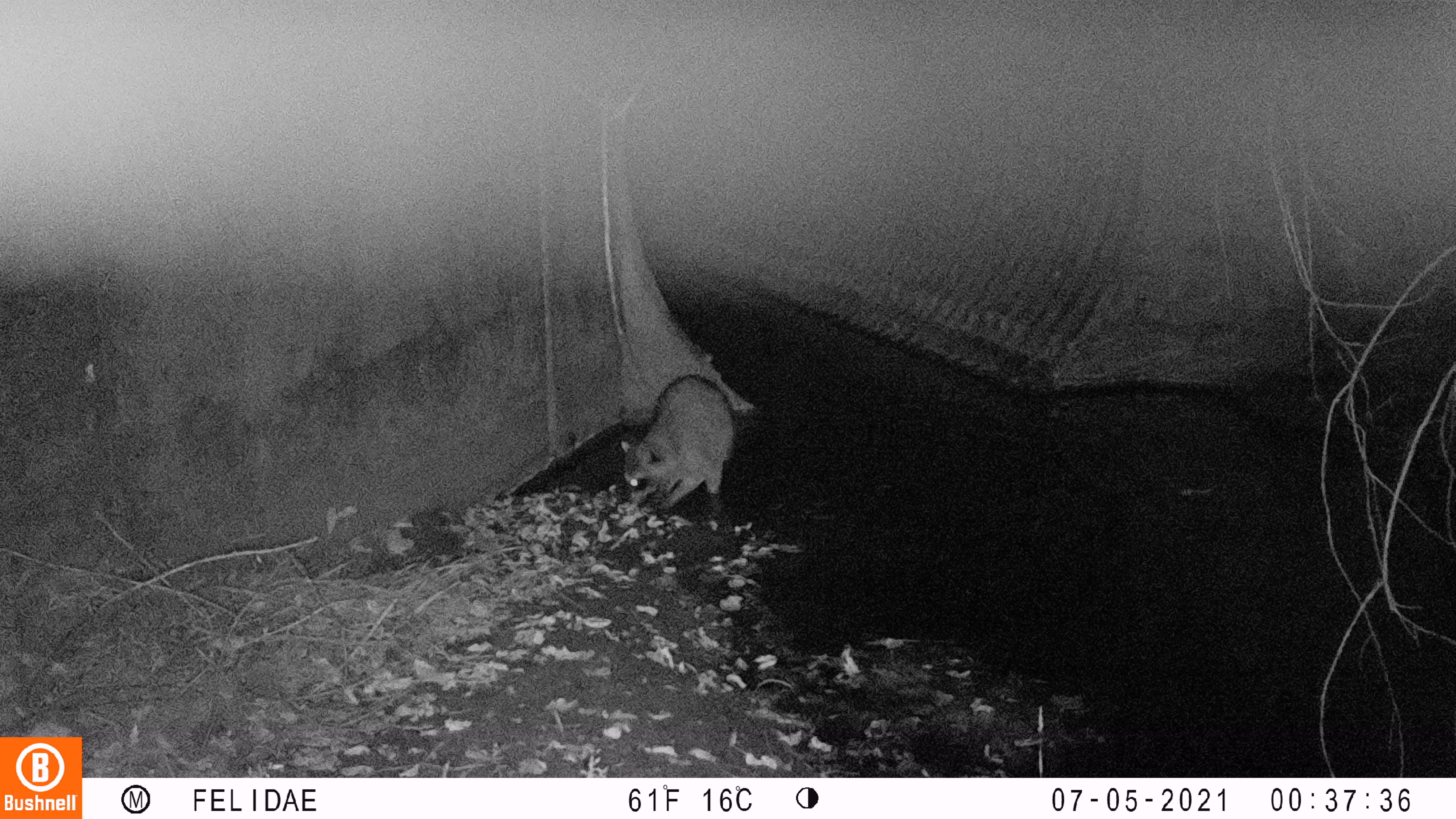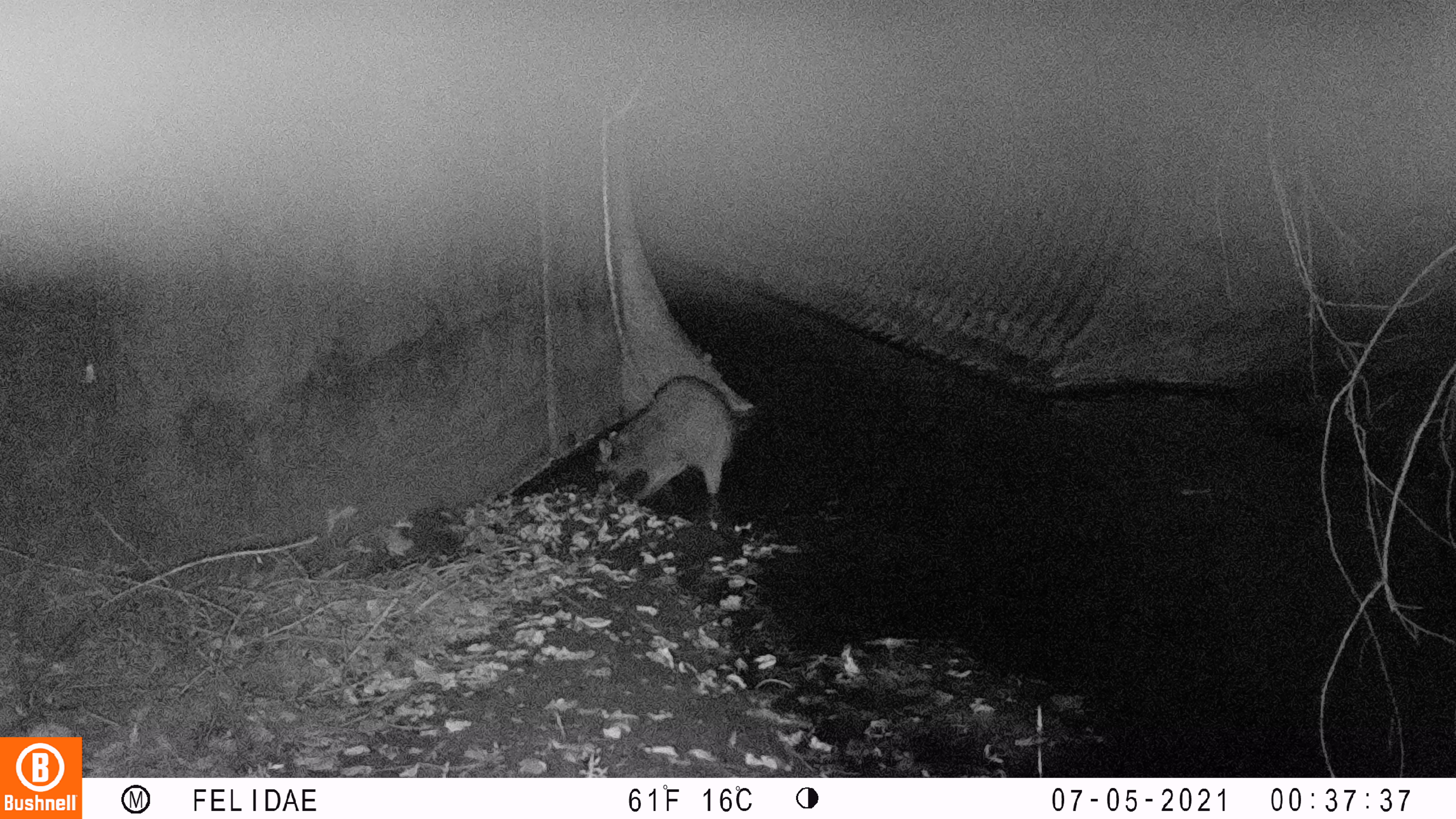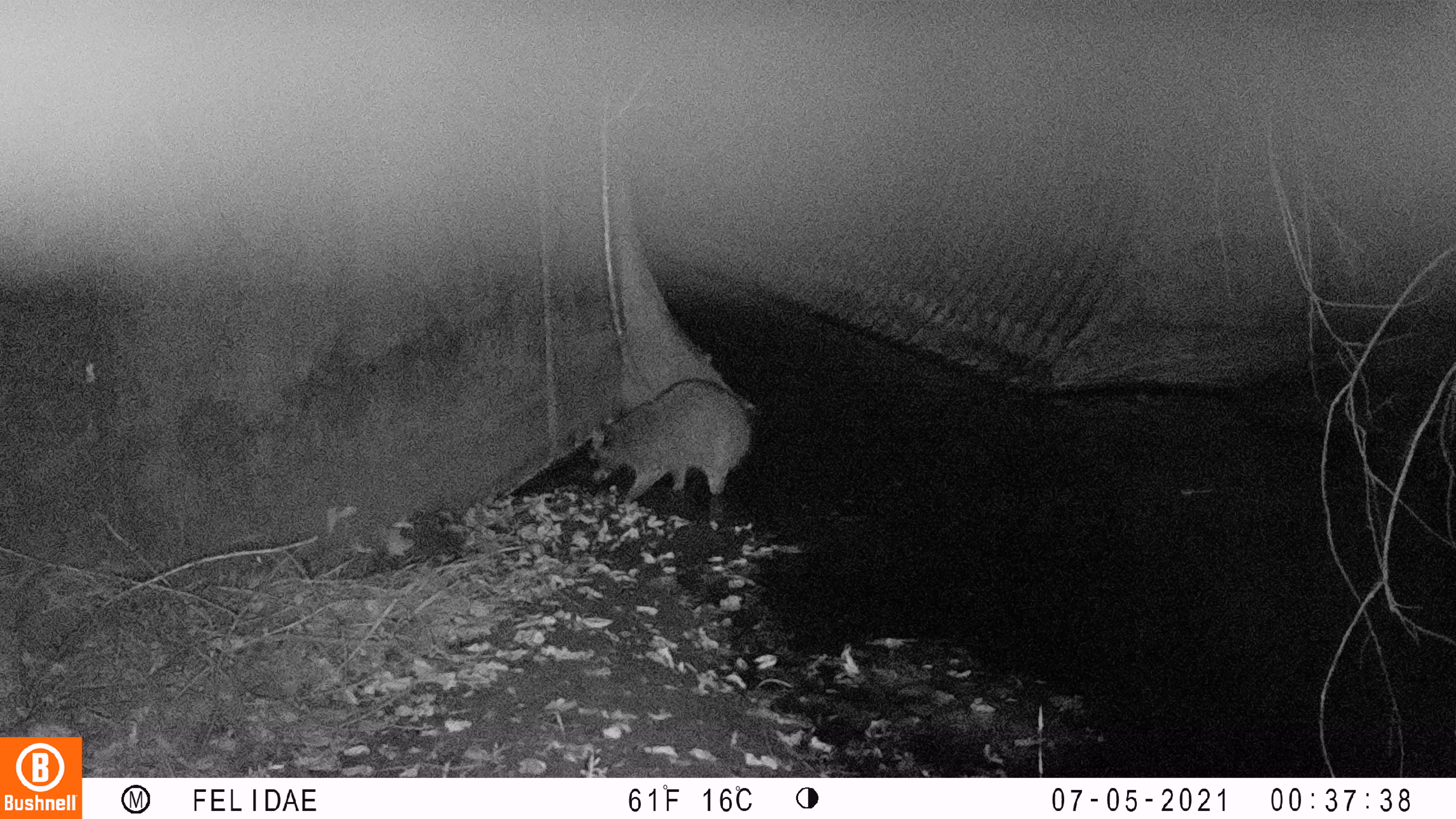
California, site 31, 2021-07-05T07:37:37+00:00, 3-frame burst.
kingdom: Animalia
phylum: Chordata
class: Mammalia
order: Carnivora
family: Procyonidae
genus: Procyon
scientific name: Procyon lotor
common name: raccoon